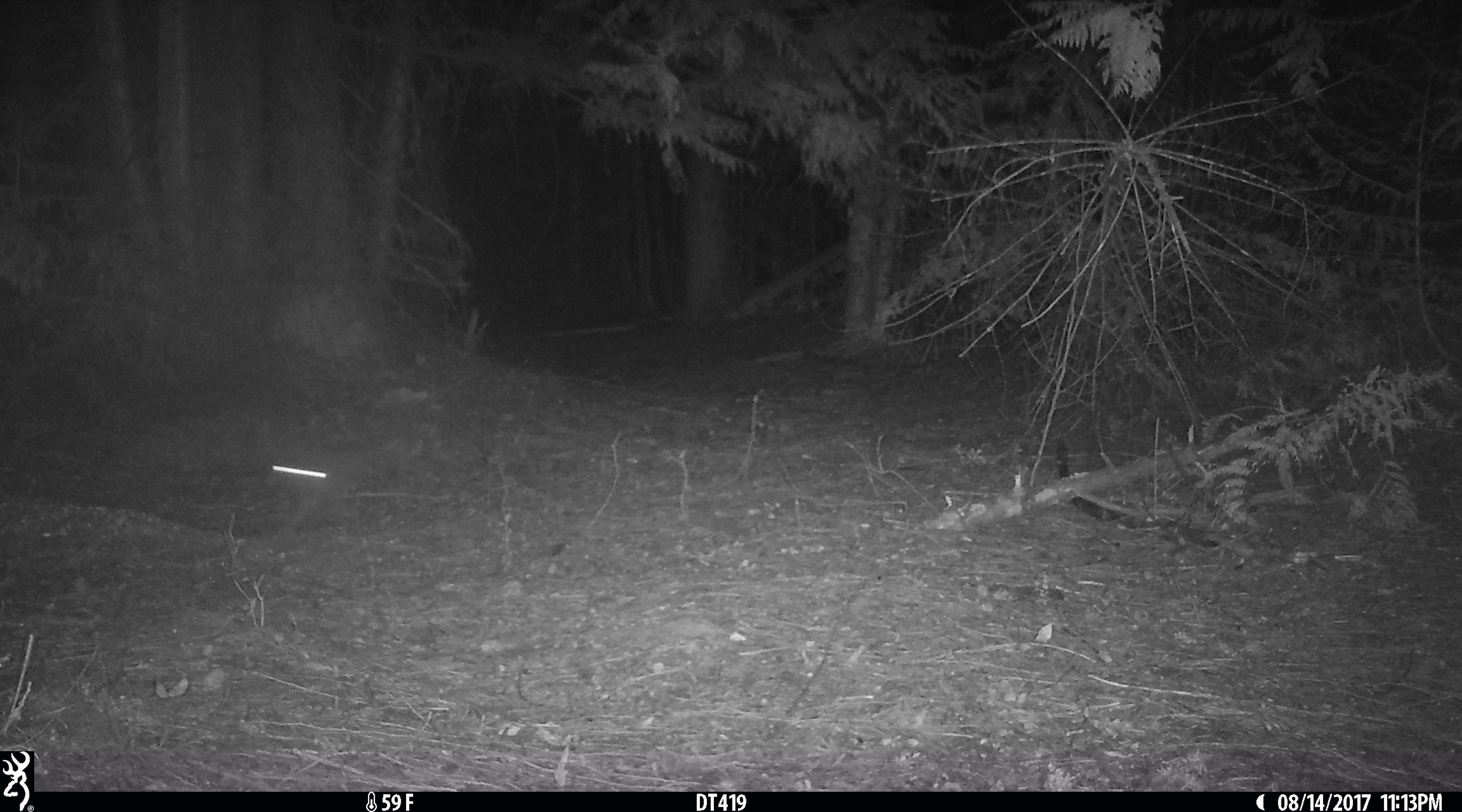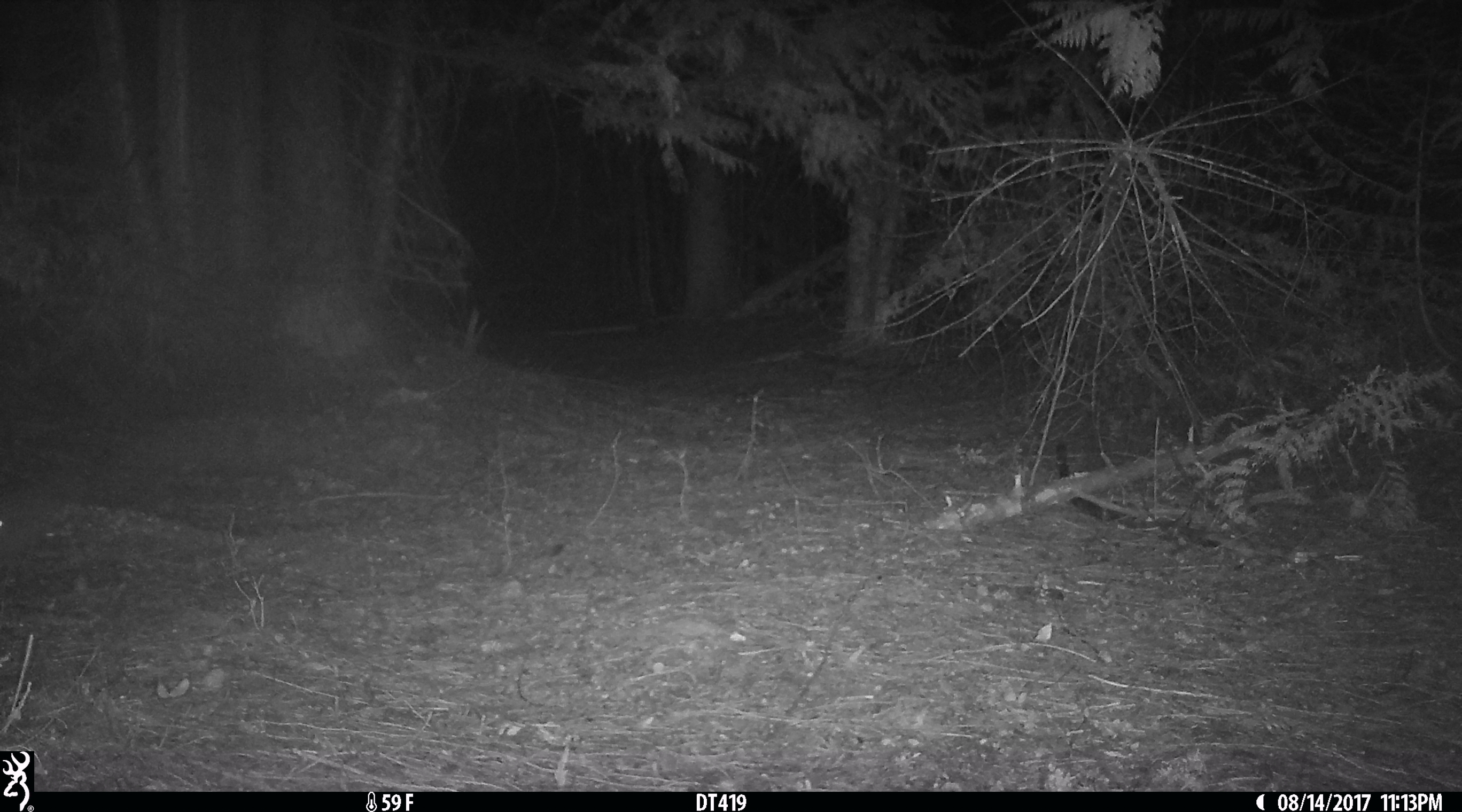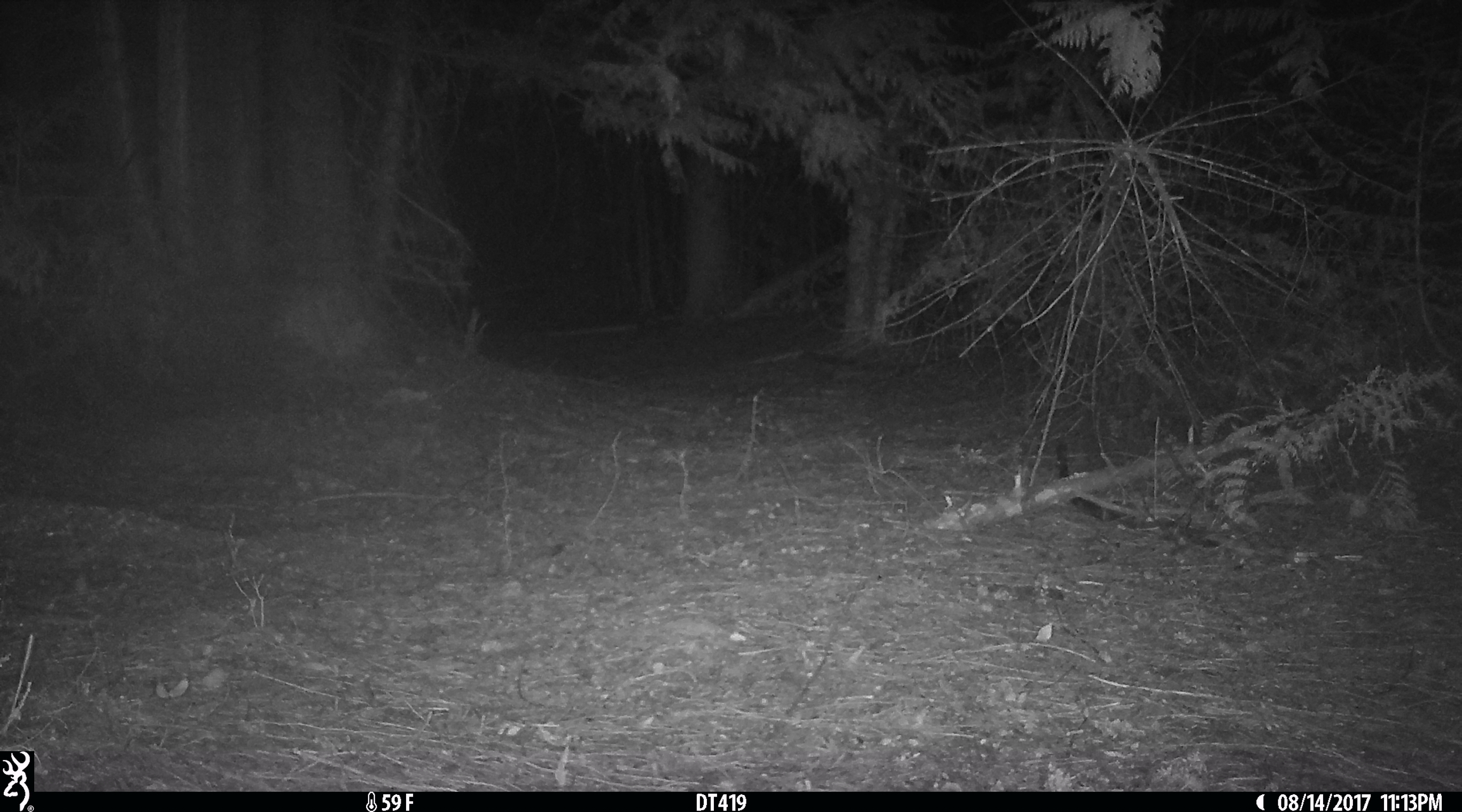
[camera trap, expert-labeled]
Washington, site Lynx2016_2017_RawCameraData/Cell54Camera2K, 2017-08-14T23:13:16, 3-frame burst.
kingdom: Animalia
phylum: Chordata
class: Mammalia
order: Lagomorpha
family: Leporidae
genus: Lepus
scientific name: Lepus americanus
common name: snowshoe hare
Lepus americanus (snowshoe hare). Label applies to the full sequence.